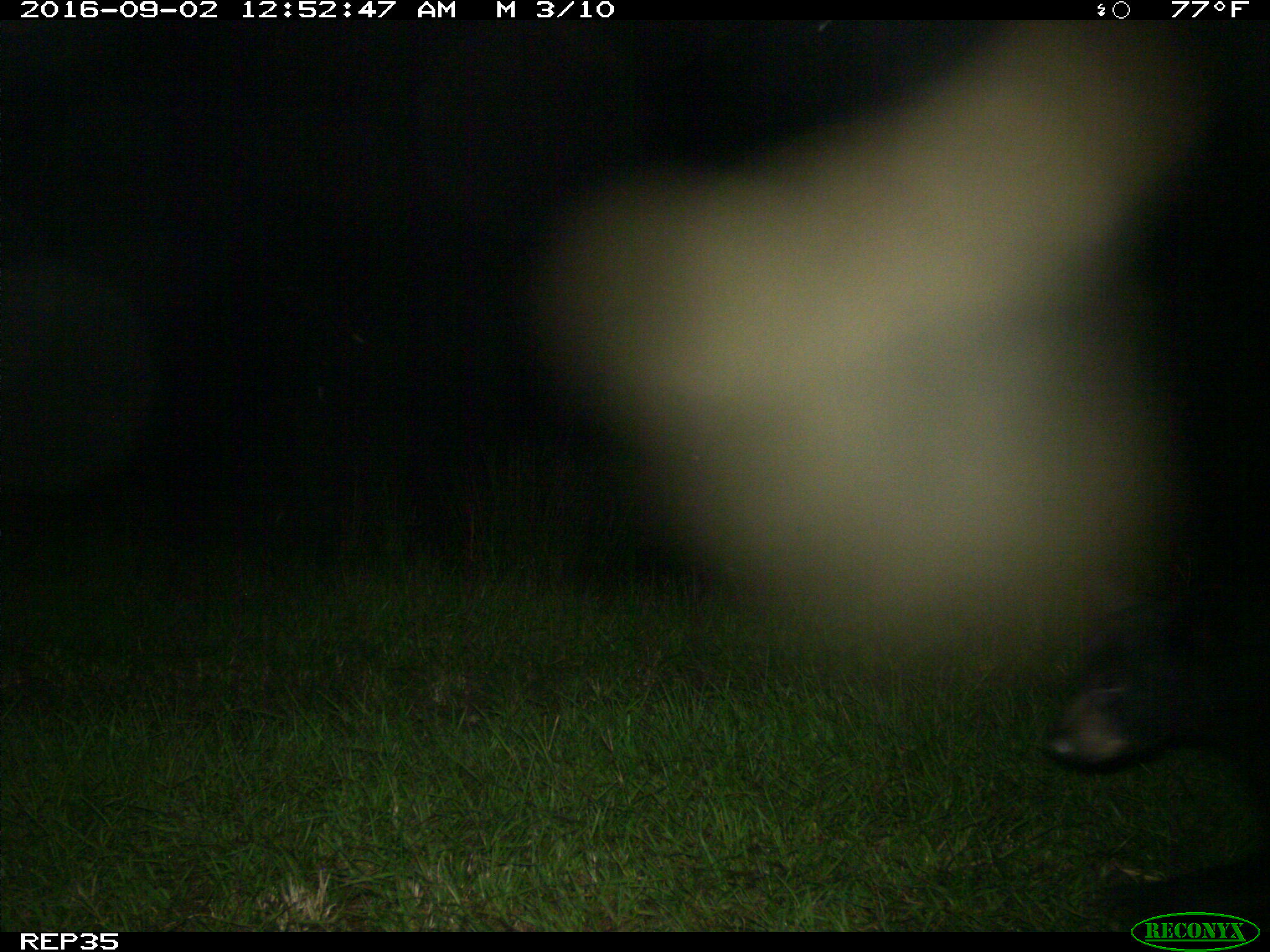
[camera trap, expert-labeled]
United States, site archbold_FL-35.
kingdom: Animalia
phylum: Chordata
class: Mammalia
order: Carnivora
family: Ursidae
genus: Ursus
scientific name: Ursus americanus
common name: american black bear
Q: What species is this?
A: Ursus americanus (american black bear).